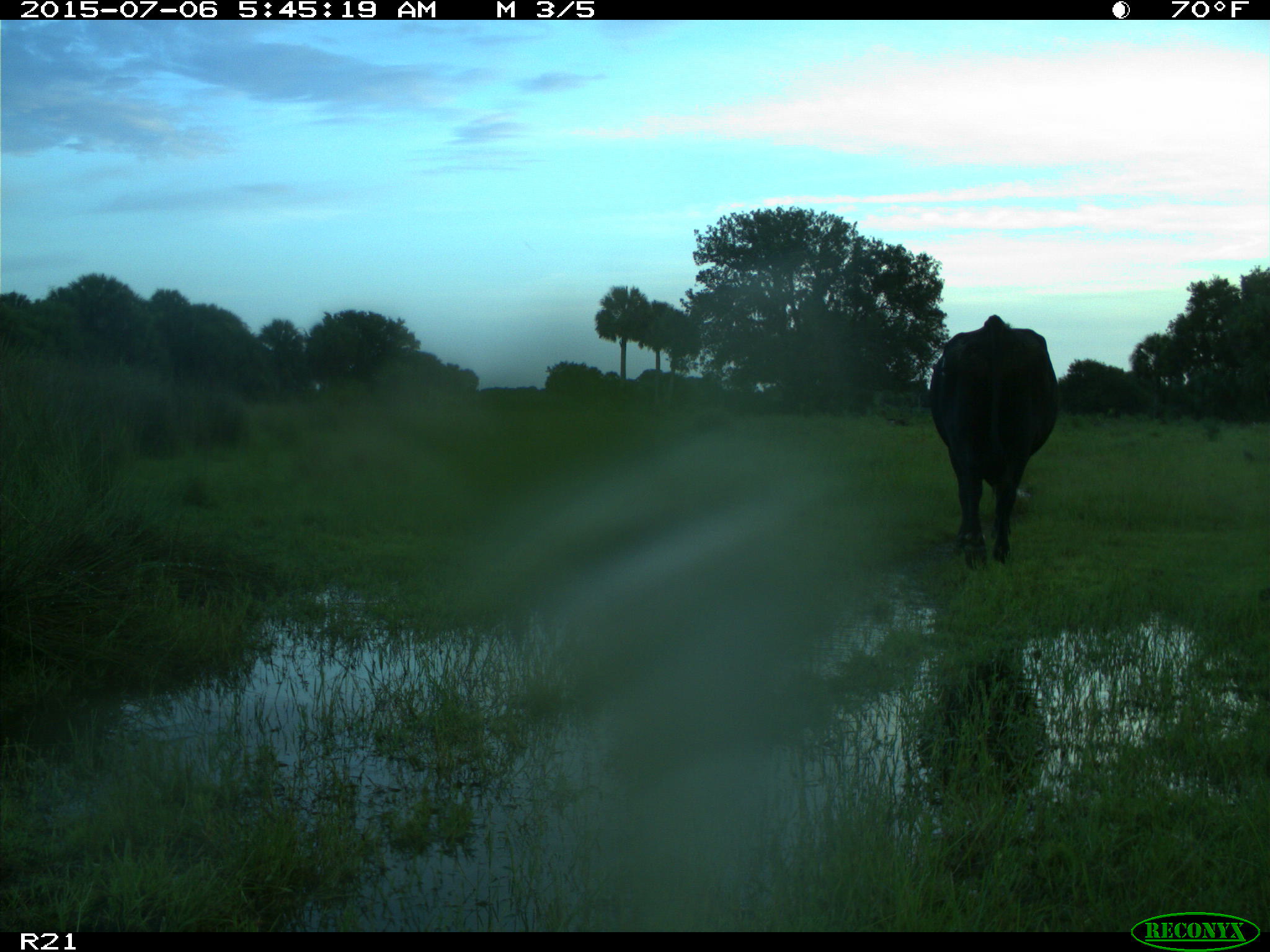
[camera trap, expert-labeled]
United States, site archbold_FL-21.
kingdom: Animalia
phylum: Chordata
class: Mammalia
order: Artiodactyla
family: Bovidae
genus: Bos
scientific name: Bos taurus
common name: domestic cow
Bos taurus (domestic cow).